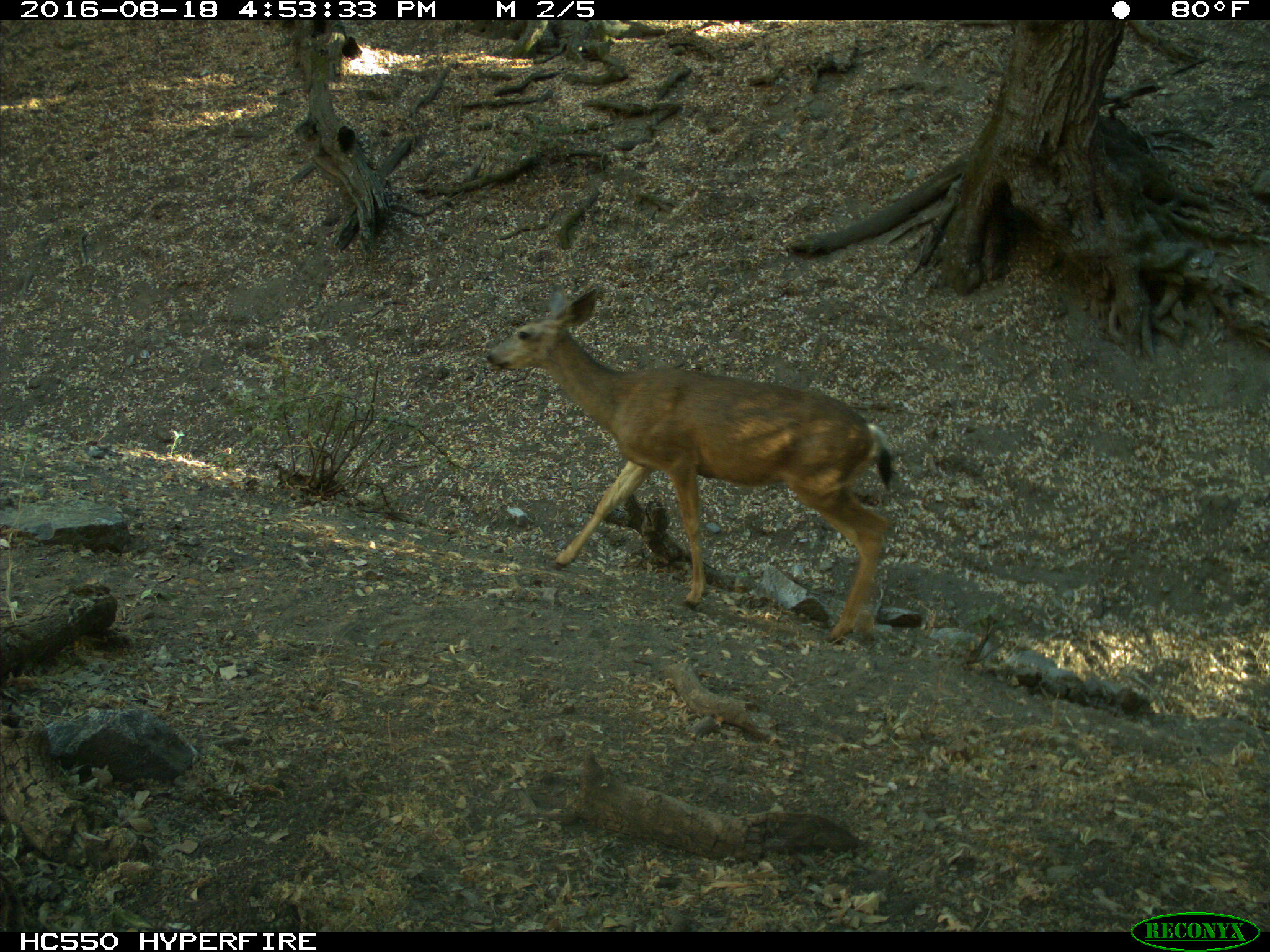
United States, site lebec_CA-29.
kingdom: Animalia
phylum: Chordata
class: Mammalia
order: Artiodactyla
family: Cervidae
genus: Odocoileus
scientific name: Odocoileus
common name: deer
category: unidentified deer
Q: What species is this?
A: Unidentified deer (deer) (Odocoileus).